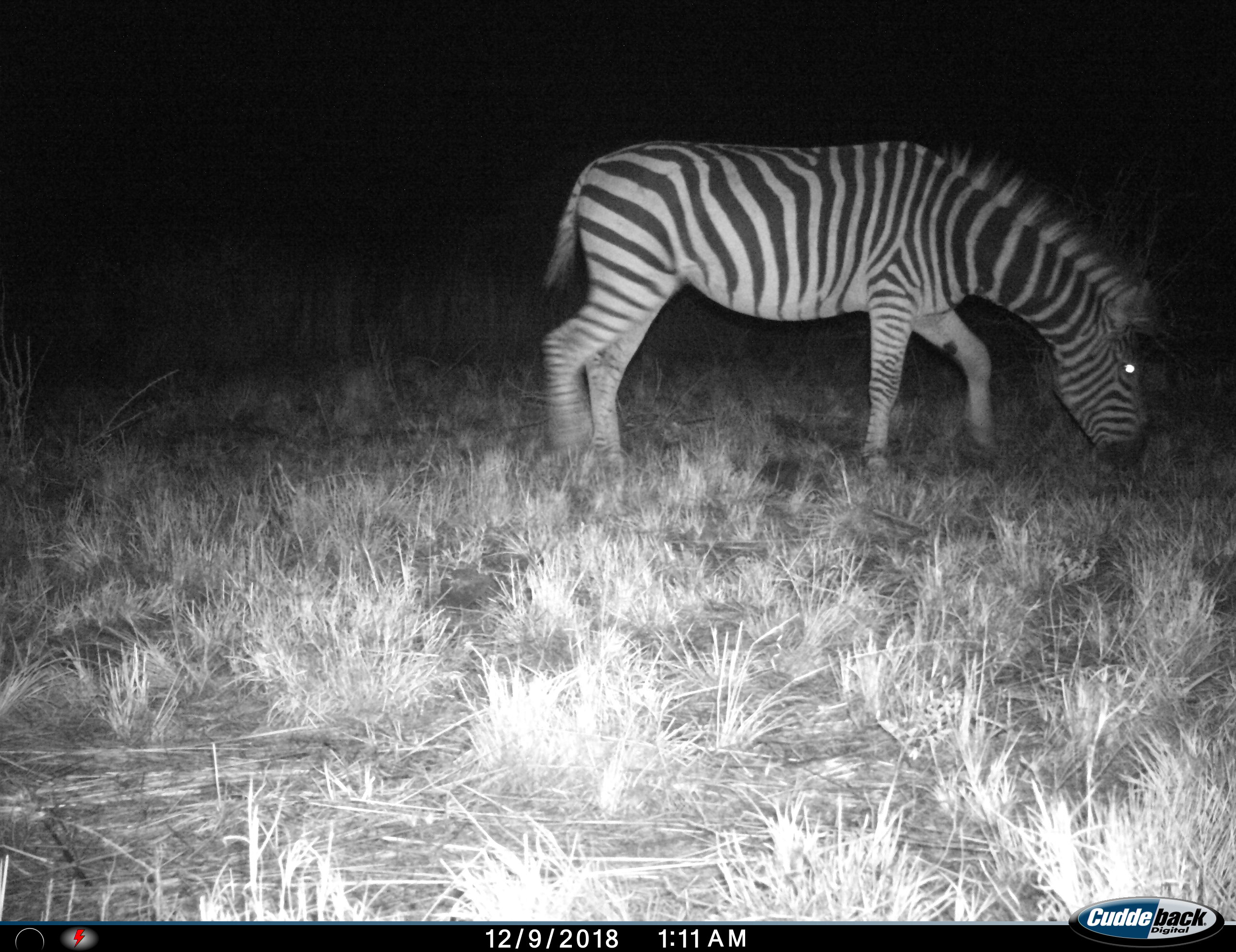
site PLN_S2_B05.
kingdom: Animalia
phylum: Chordata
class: Mammalia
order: Perissodactyla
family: Equidae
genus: Equus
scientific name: Equus quagga burchellii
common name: burchell's zebra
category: zebraburchells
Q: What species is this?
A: Zebraburchells (burchell's zebra) (Equus quagga burchellii).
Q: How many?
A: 1.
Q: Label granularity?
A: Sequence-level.